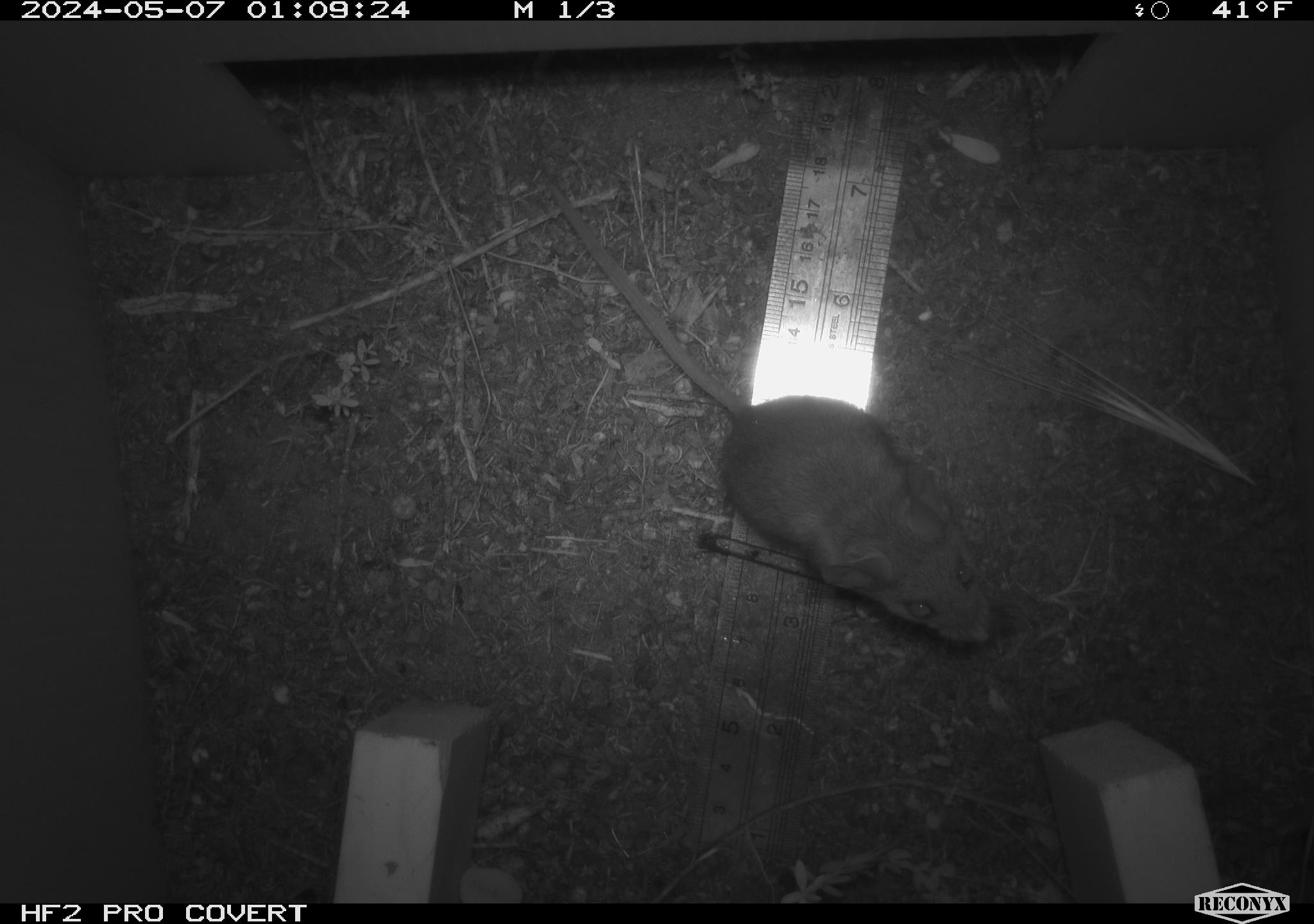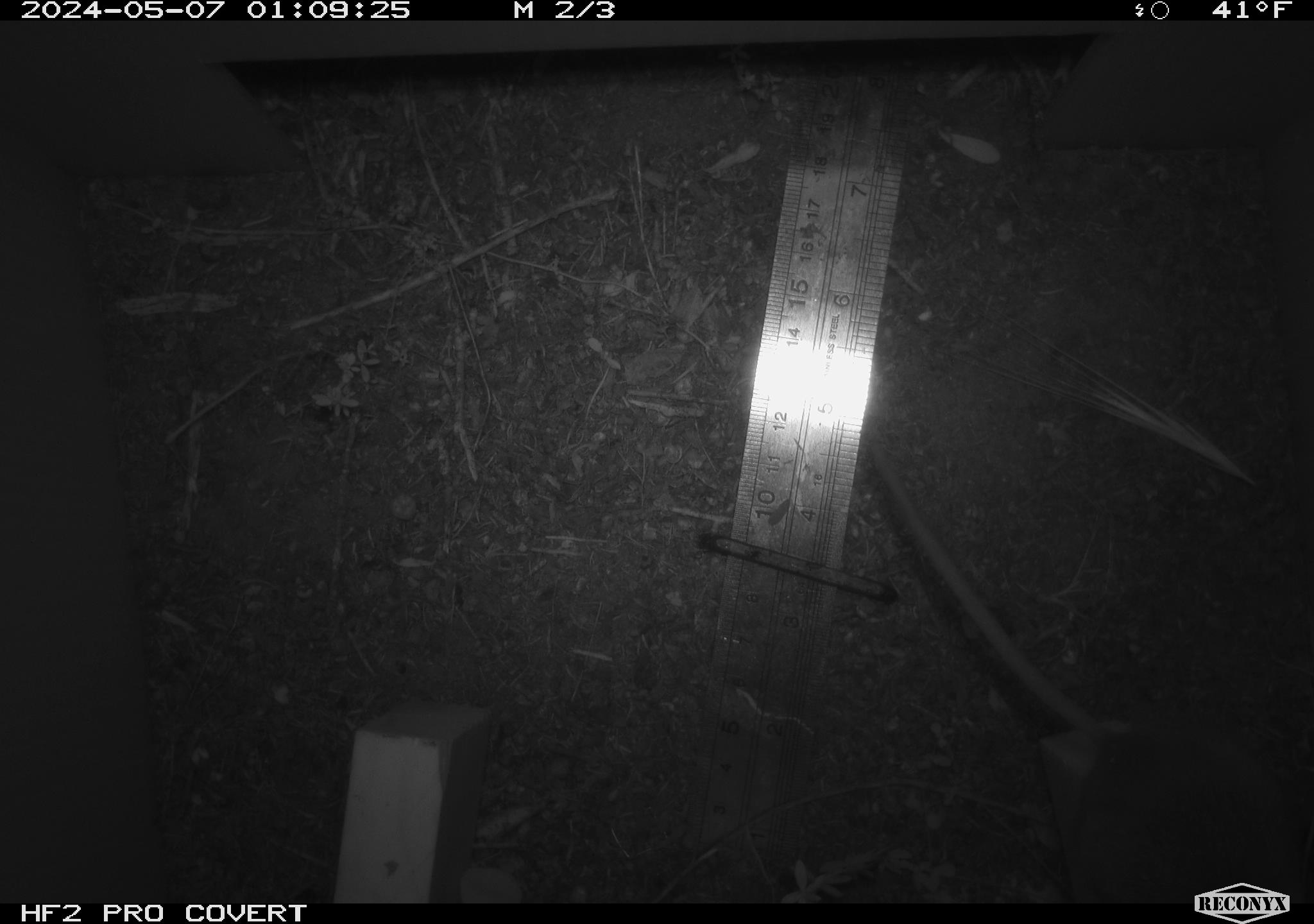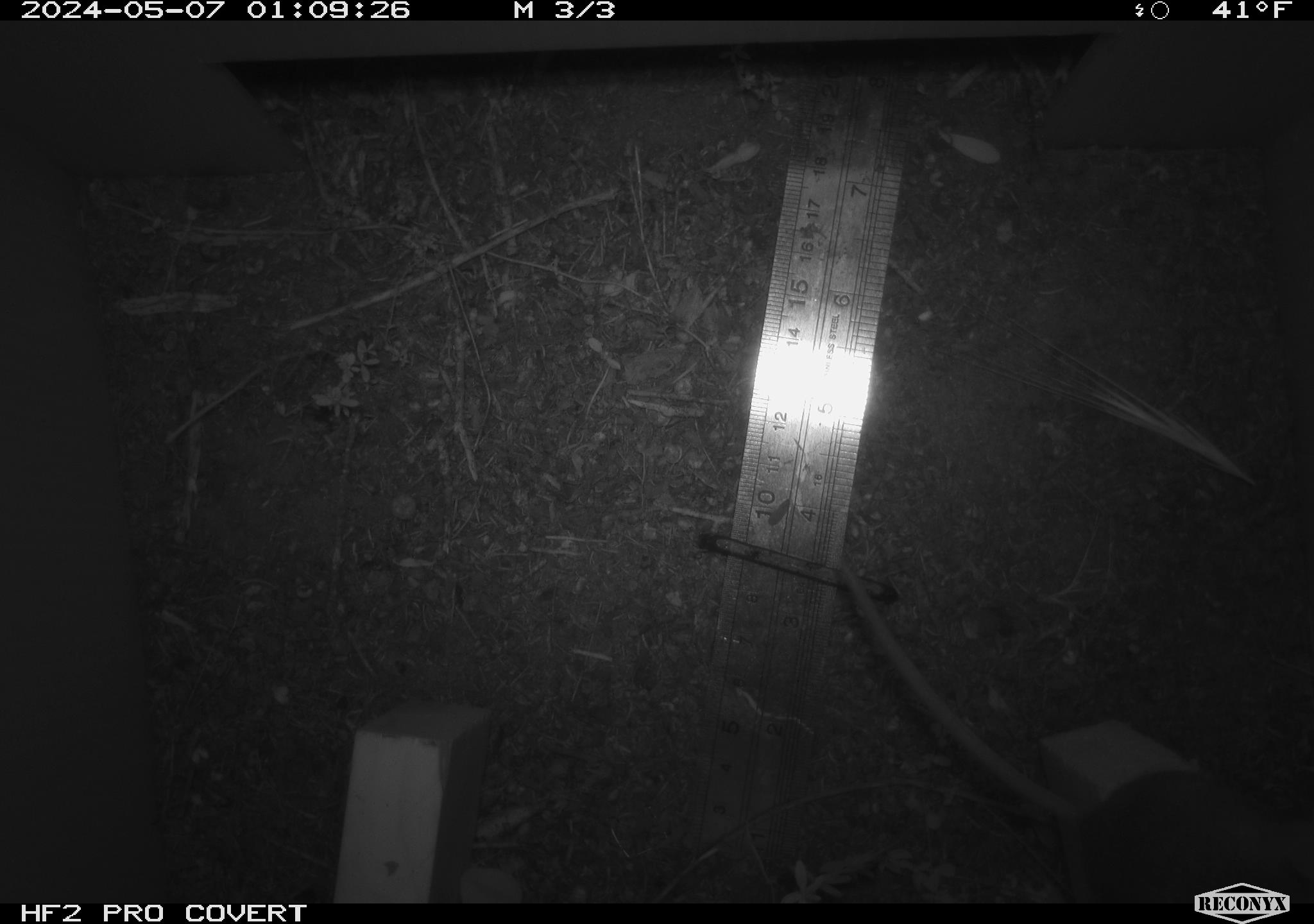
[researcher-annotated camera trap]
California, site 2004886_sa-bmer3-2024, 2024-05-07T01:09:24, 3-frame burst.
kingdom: Animalia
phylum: Chordata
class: Mammalia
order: Rodentia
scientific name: Rodentia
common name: mouse species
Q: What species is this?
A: Mouse species (Rodentia).